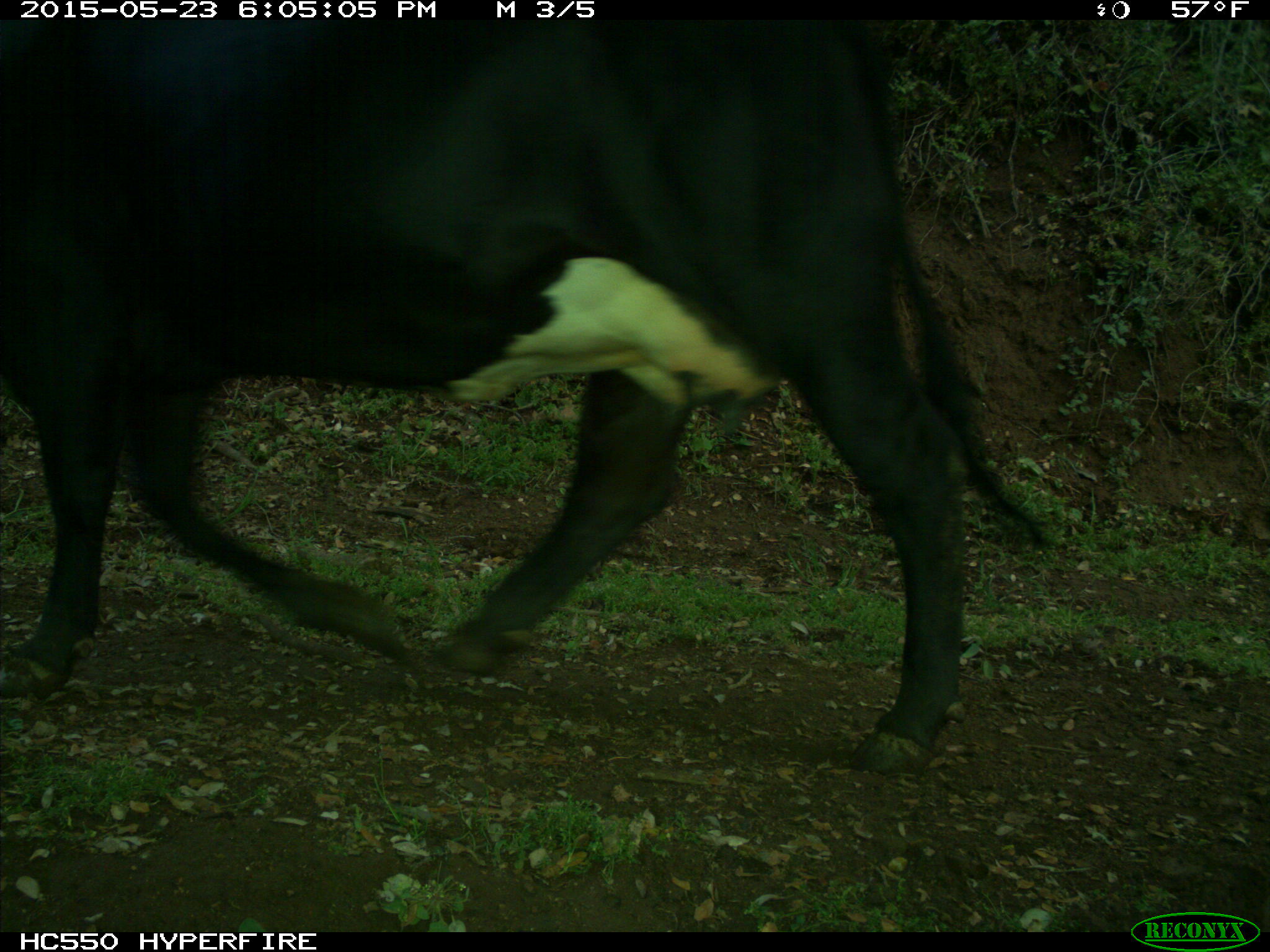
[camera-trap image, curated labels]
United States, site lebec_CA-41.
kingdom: Animalia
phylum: Chordata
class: Mammalia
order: Artiodactyla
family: Bovidae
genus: Bos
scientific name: Bos taurus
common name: domestic cow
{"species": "Bos taurus (domestic cow)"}